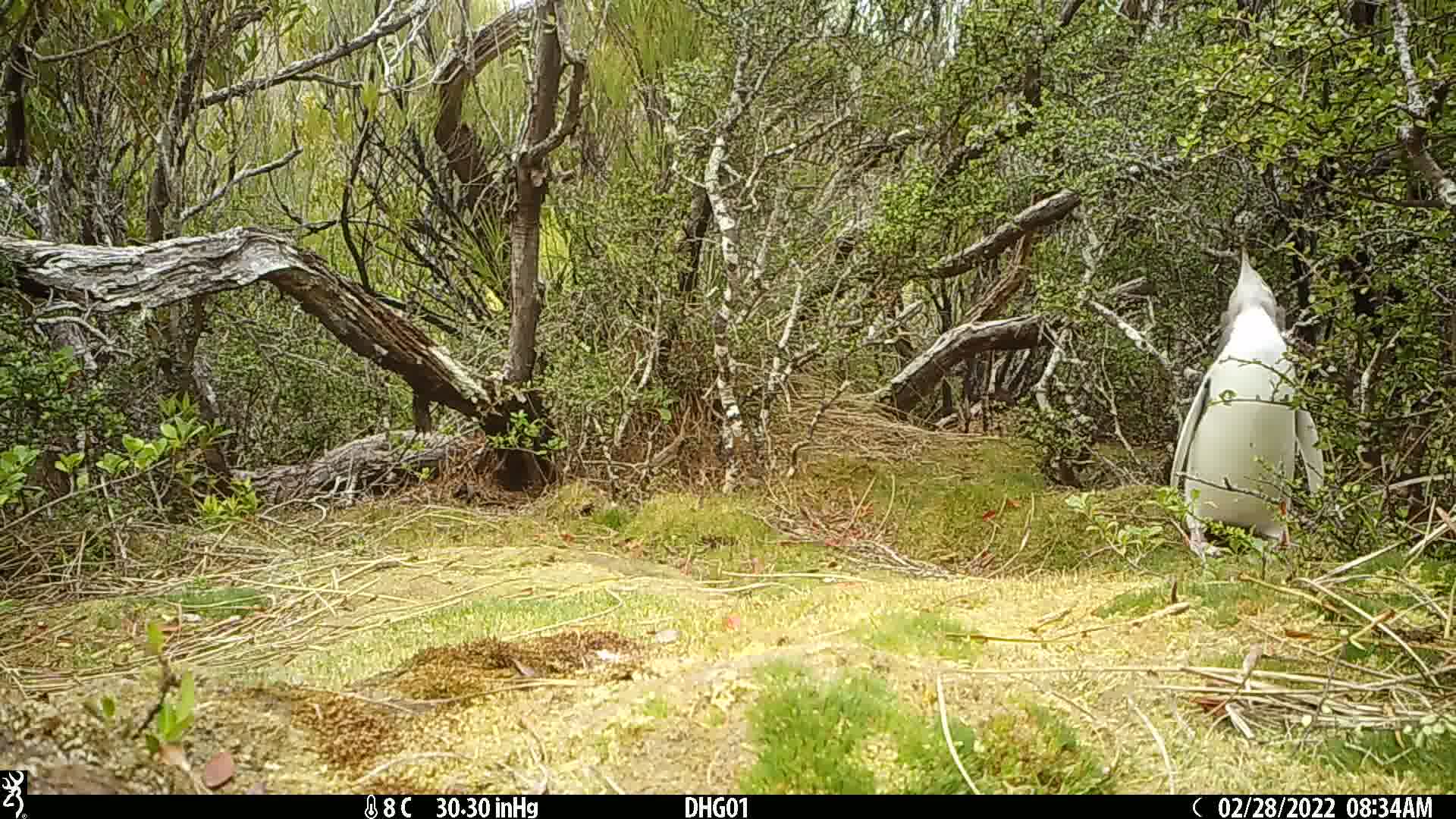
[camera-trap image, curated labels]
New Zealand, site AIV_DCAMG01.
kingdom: Animalia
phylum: Chordata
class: Aves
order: Sphenisciformes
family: Spheniscidae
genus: Megadyptes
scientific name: Megadyptes antipodes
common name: yellow-eyed penguin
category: yellow eyed penguin